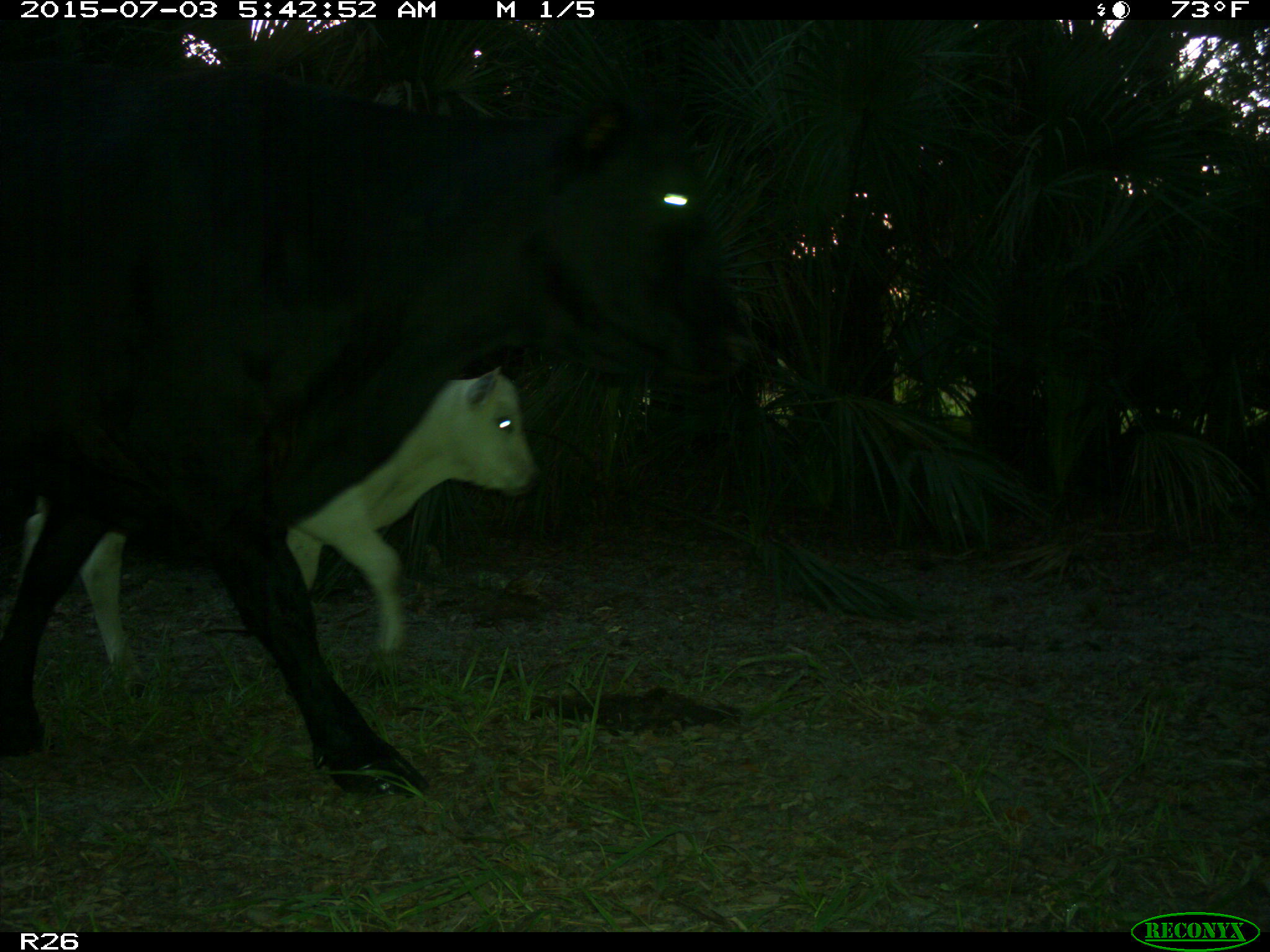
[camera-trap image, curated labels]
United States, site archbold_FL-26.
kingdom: Animalia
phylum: Chordata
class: Mammalia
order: Artiodactyla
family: Bovidae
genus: Bos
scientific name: Bos taurus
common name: domestic cow